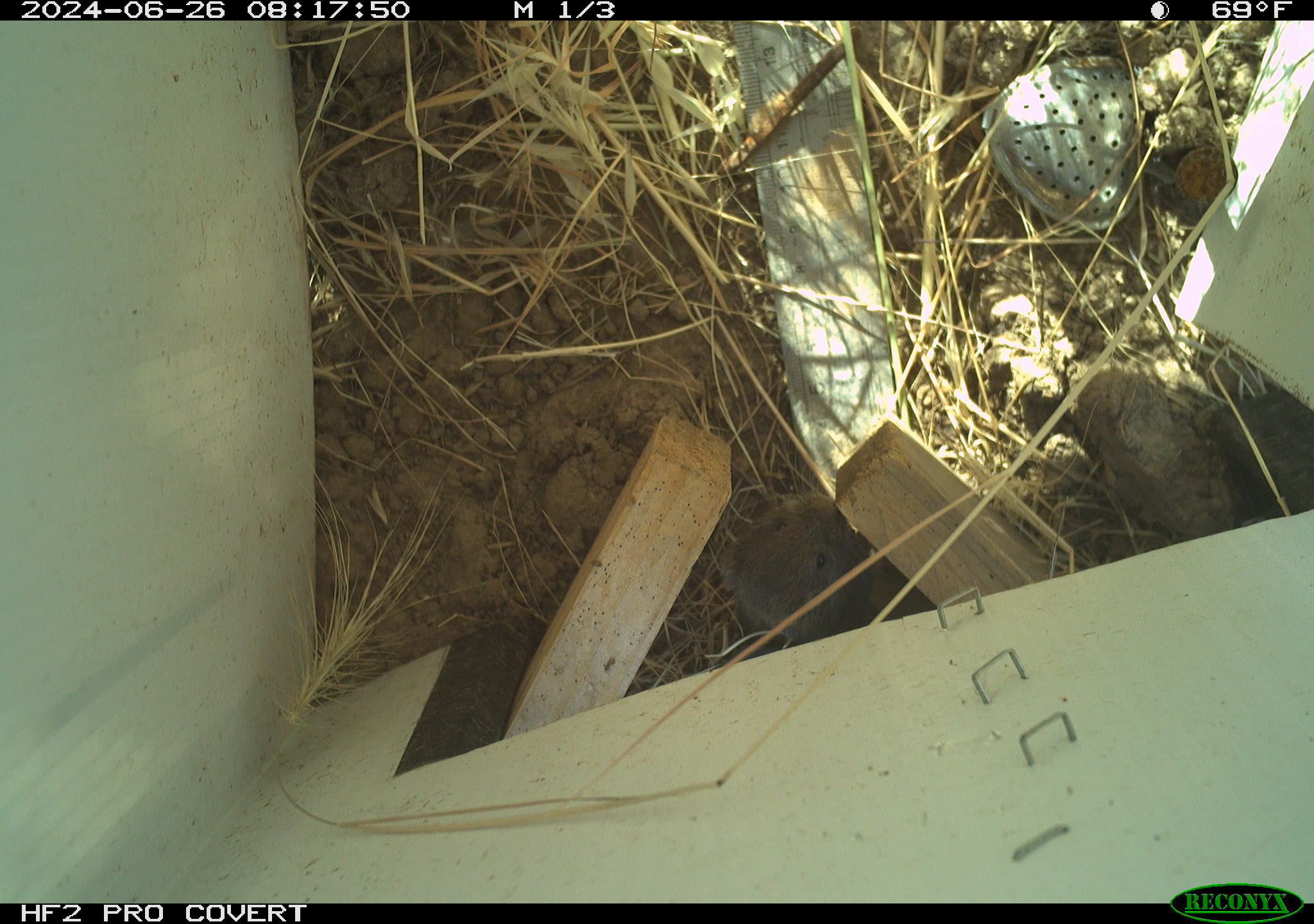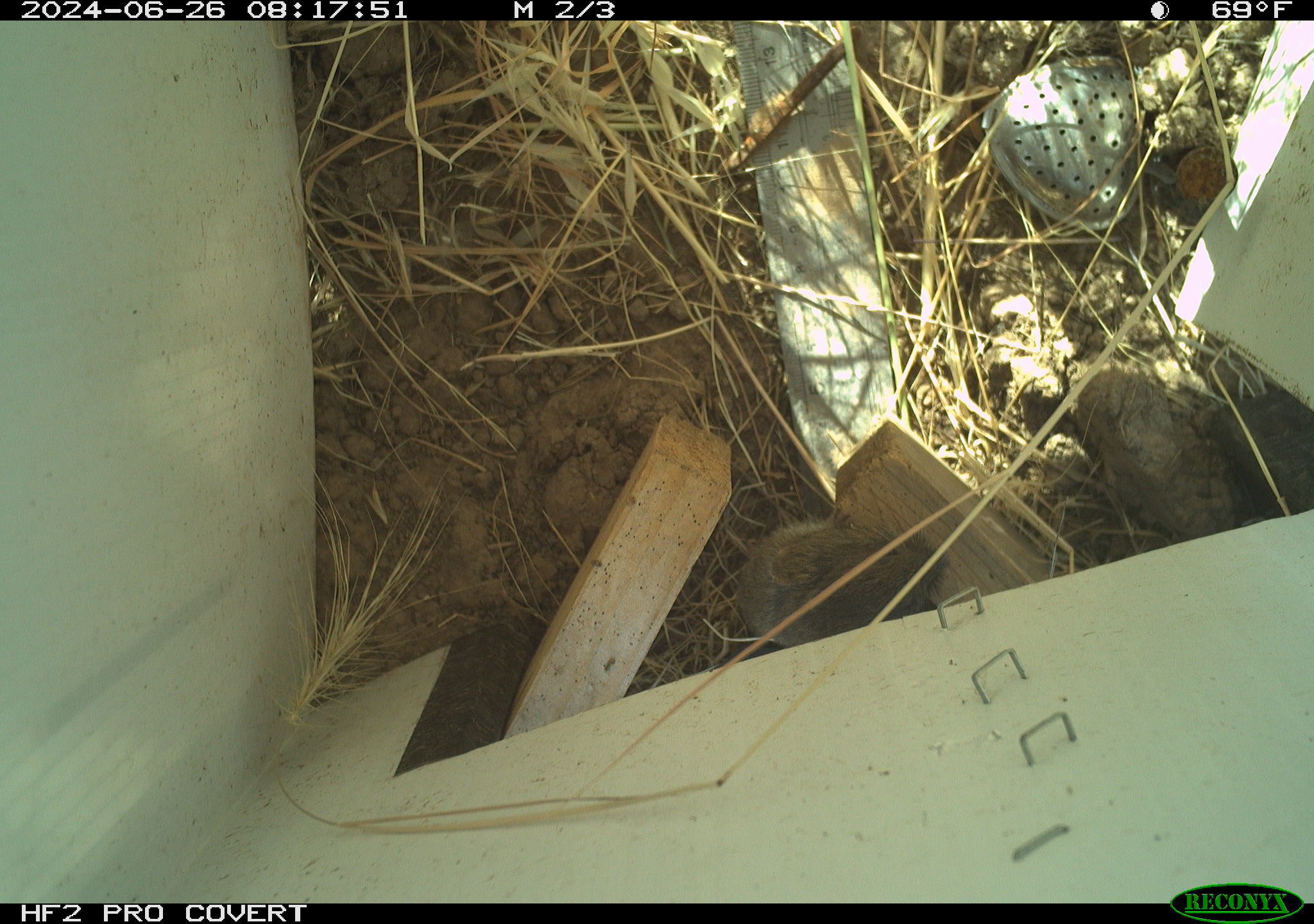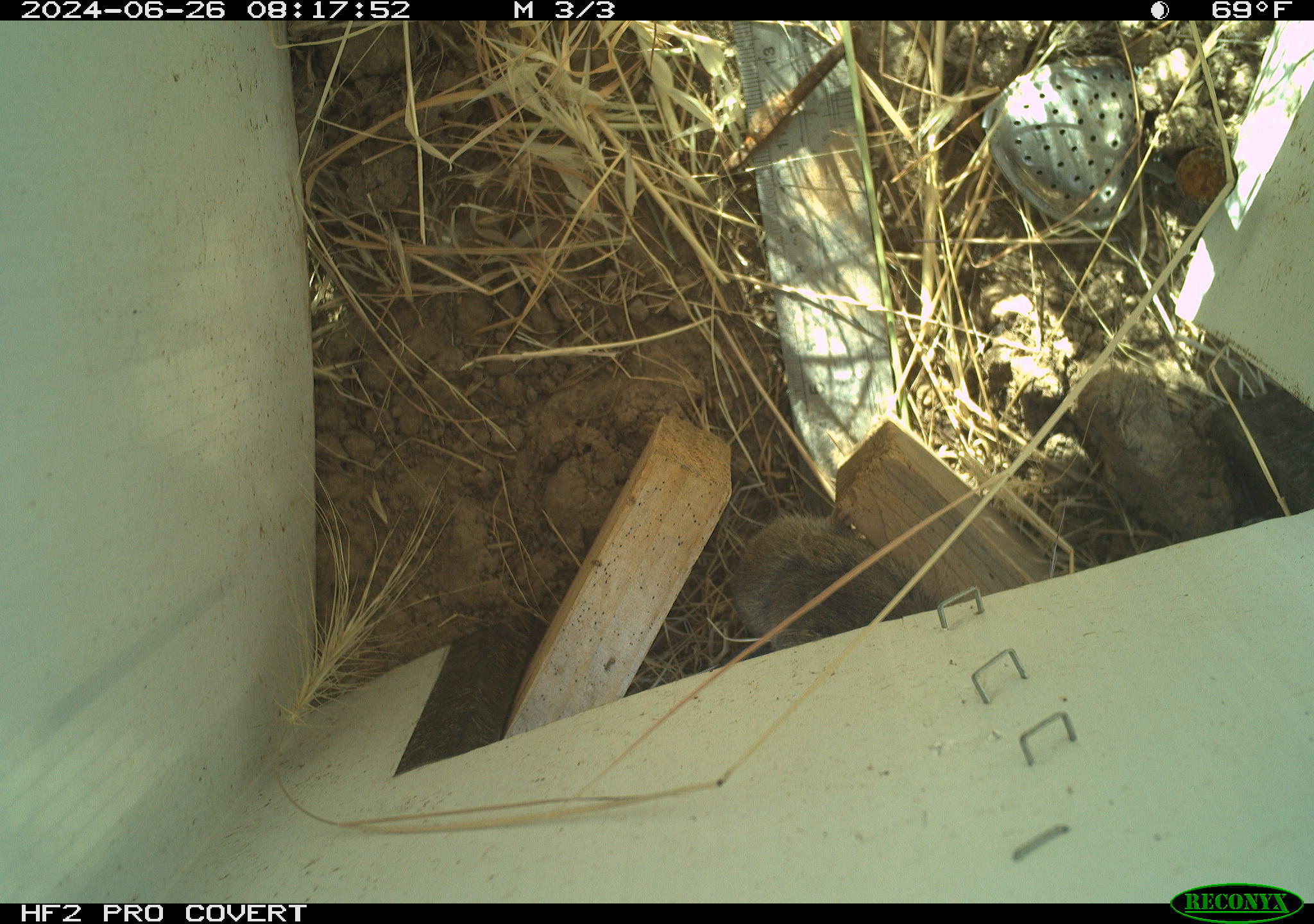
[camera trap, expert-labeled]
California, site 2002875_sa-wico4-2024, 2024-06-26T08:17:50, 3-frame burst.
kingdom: Animalia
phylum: Chordata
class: Mammalia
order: Rodentia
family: Cricetidae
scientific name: Arvicolinae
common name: voles, lemmings, and muskrats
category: arvicolinae subfamily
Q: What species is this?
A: Arvicolinae subfamily (voles, lemmings, and muskrats) (Arvicolinae).